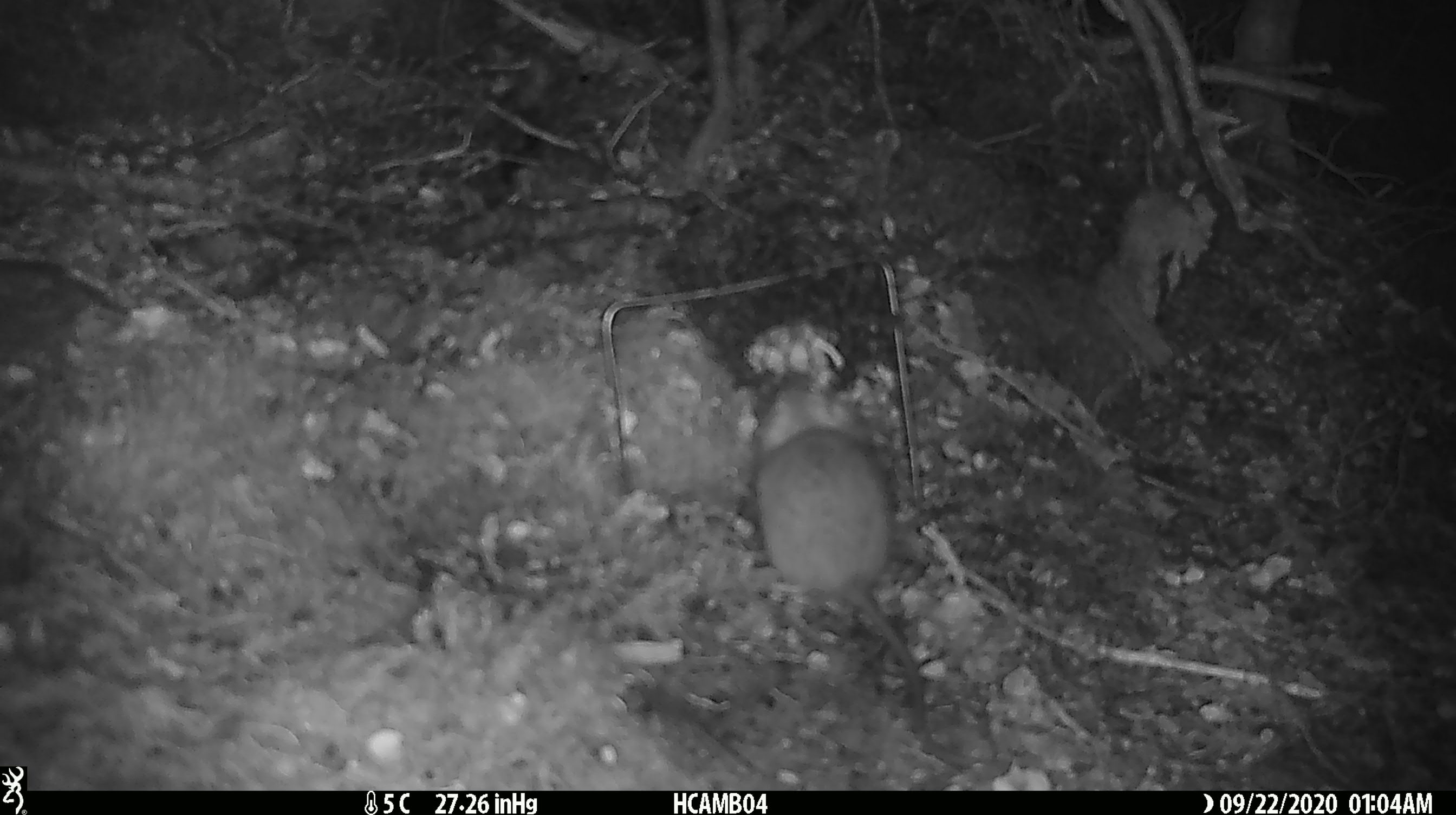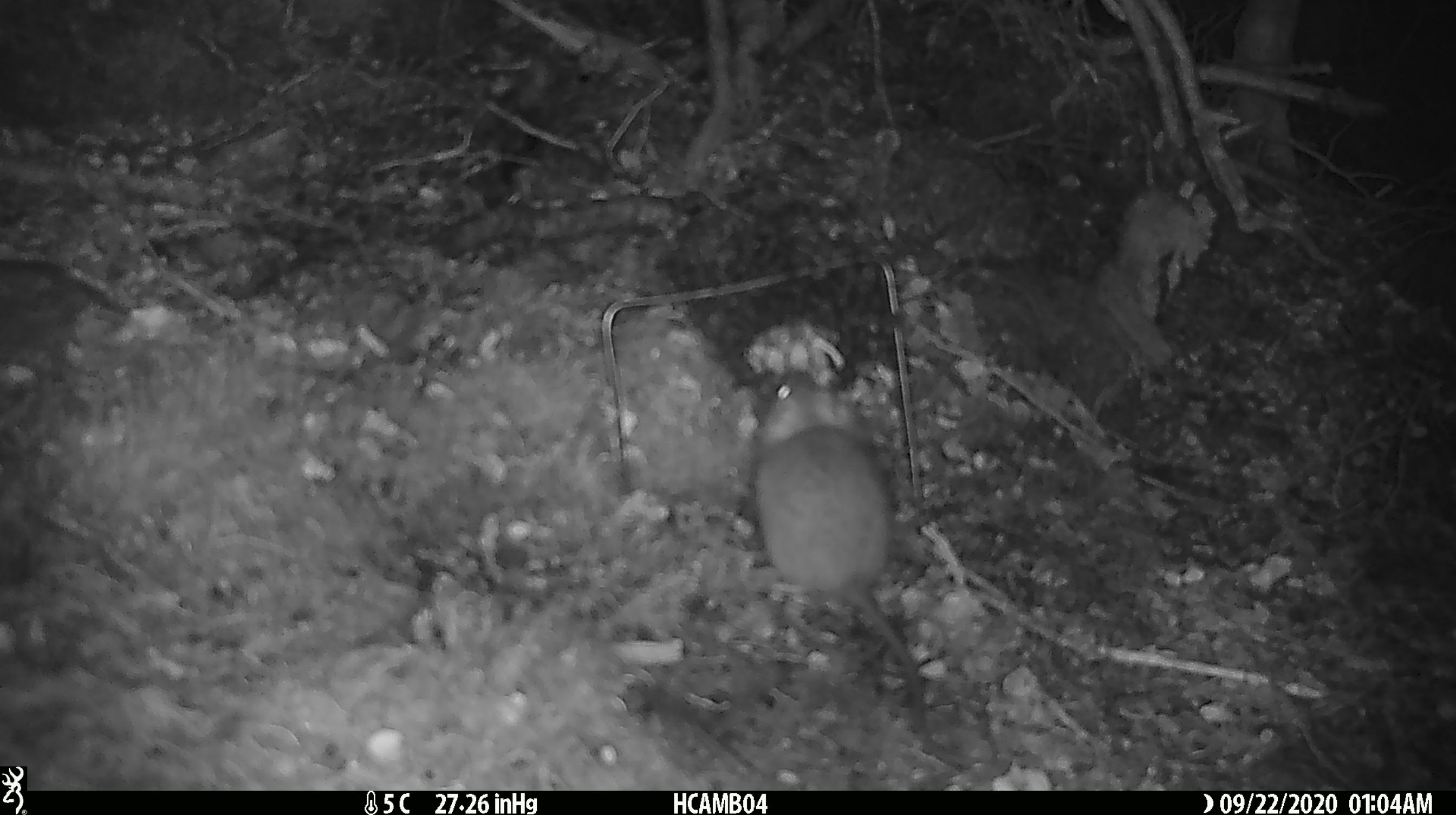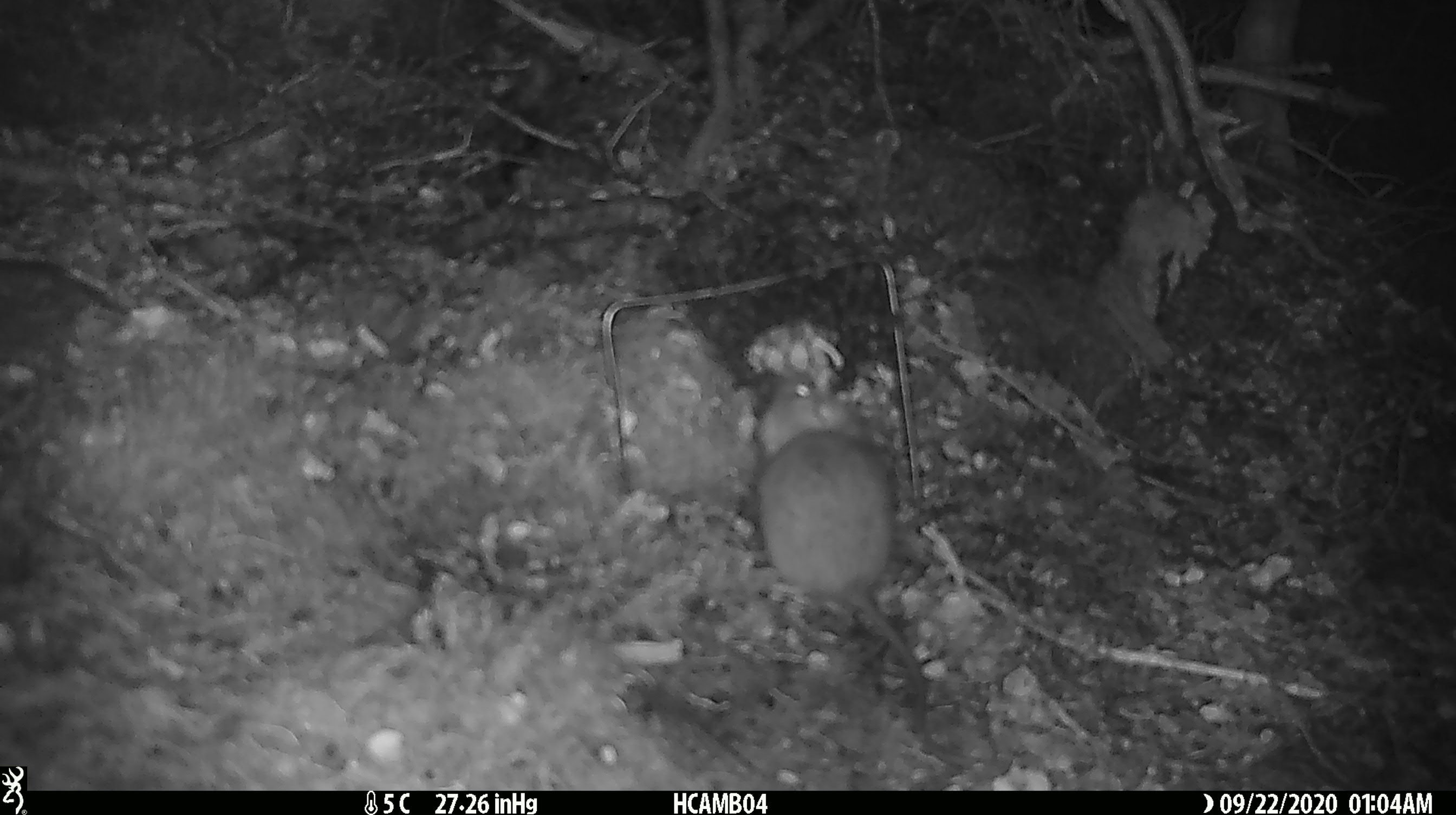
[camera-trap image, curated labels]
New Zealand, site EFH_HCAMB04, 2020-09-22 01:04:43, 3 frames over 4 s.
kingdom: Animalia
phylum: Chordata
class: Mammalia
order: Rodentia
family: Muridae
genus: Rattus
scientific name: Rattus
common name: rat